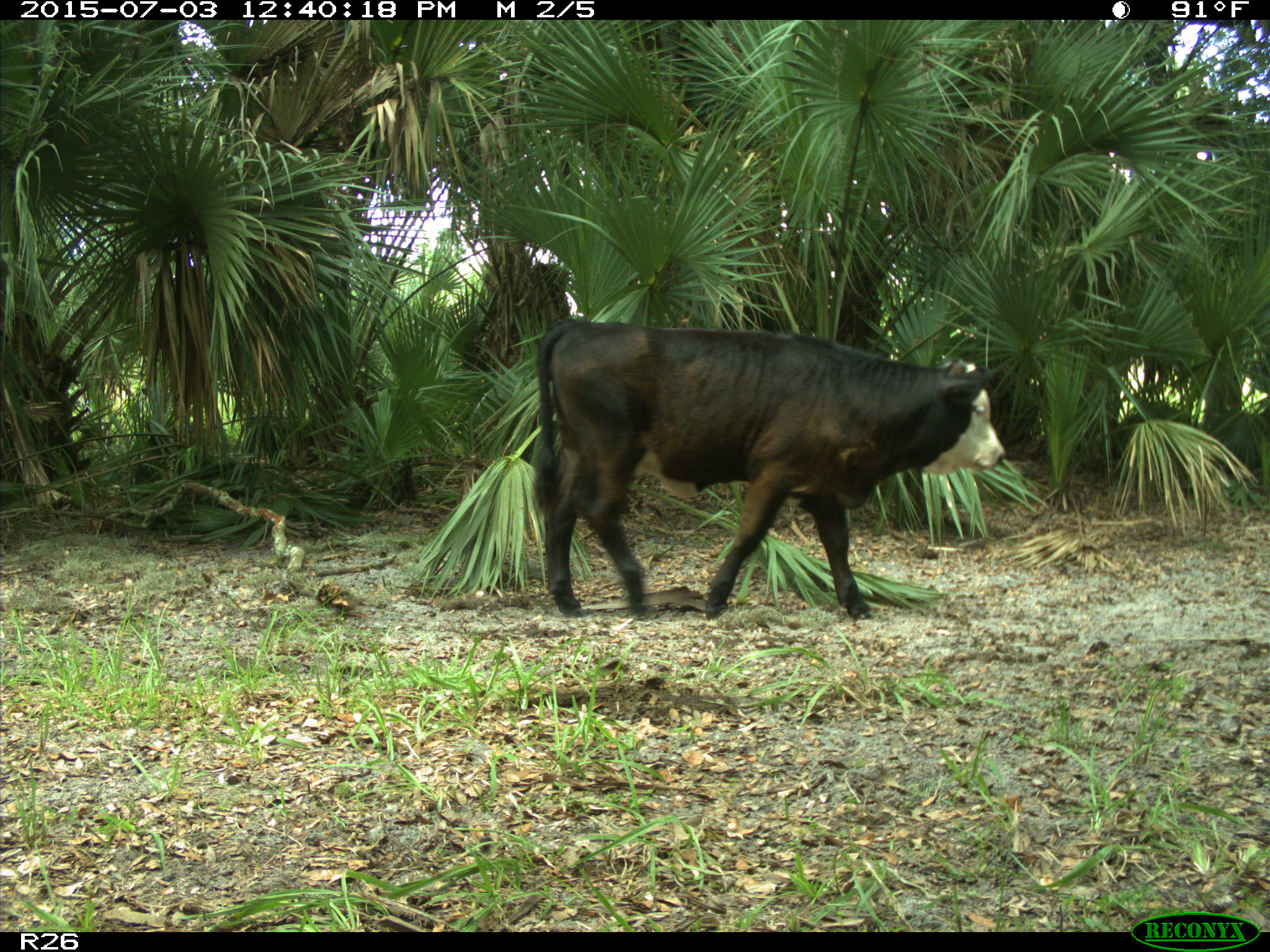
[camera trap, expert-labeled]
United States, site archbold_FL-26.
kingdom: Animalia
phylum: Chordata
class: Mammalia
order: Artiodactyla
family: Bovidae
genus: Bos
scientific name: Bos taurus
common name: domestic cow